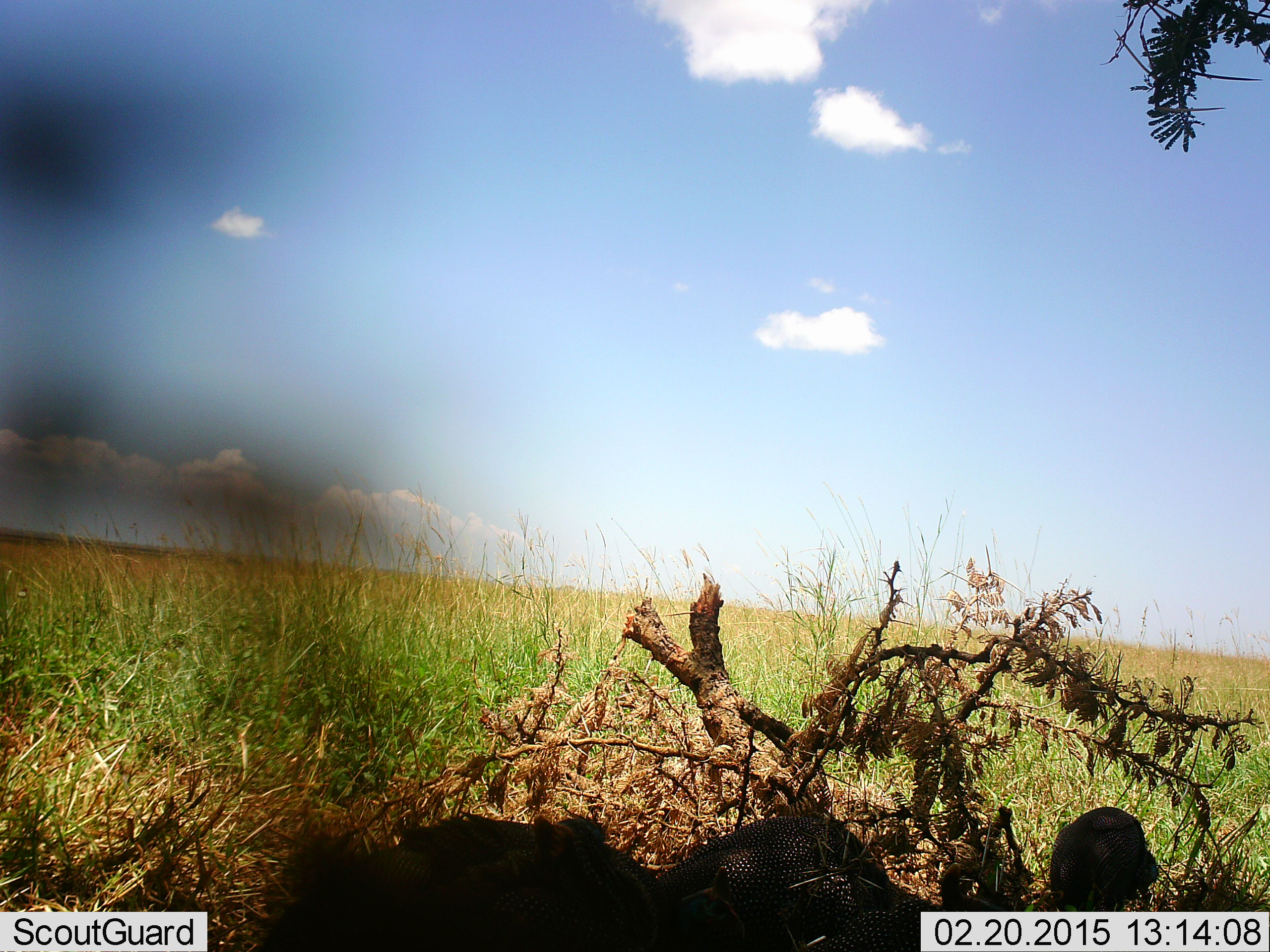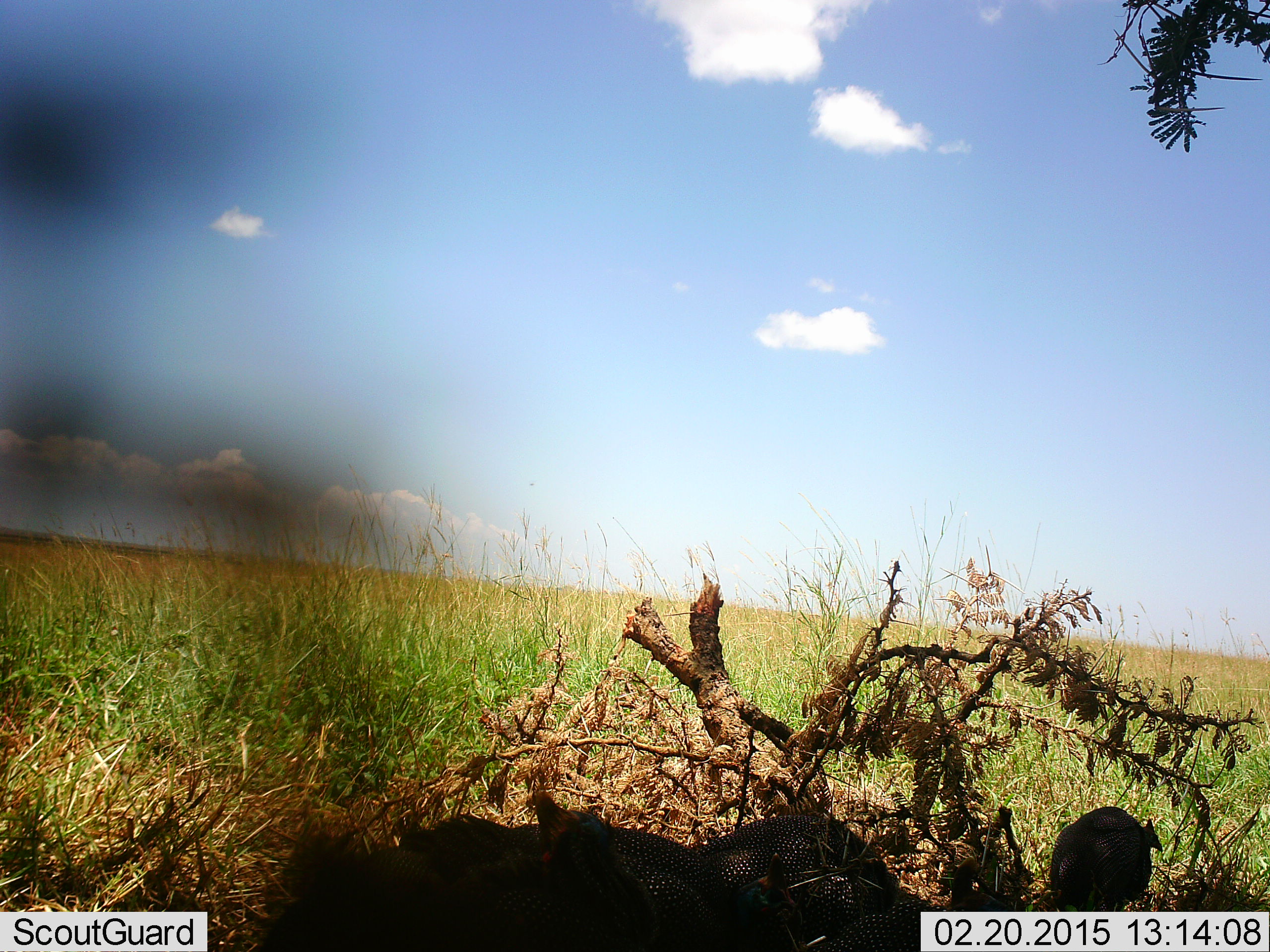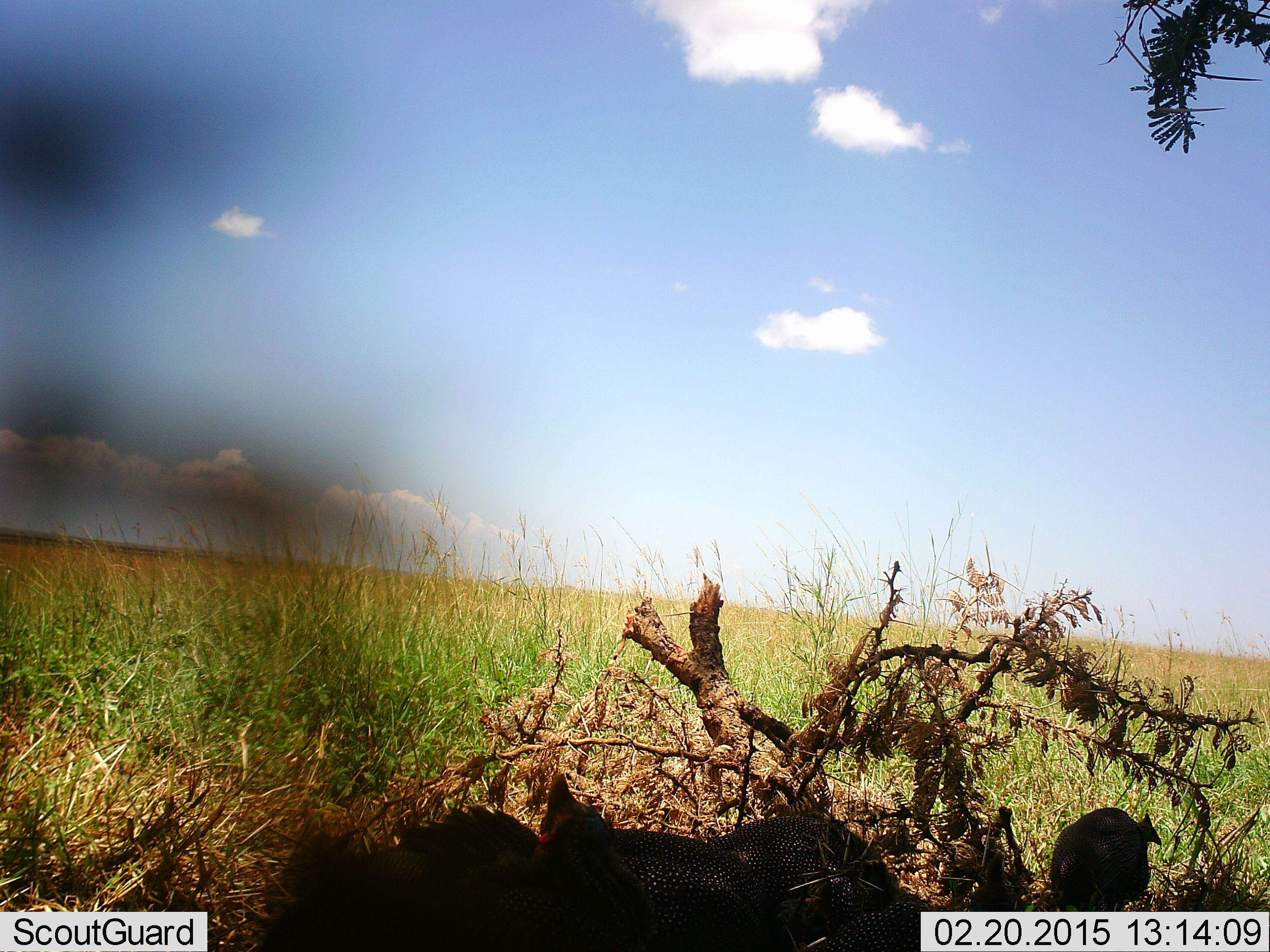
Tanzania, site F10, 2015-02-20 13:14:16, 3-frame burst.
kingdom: Animalia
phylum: Chordata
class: Aves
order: Galliformes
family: Numididae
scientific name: Numididae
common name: guinea fowl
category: guineafowl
Guineafowl (guinea fowl) (Numididae), count 5. Behavior (volunteer vote fractions): standing 10%, resting 10%, moving 30%, interacting 0%. Young present (vote fraction): 0%. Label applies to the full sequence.